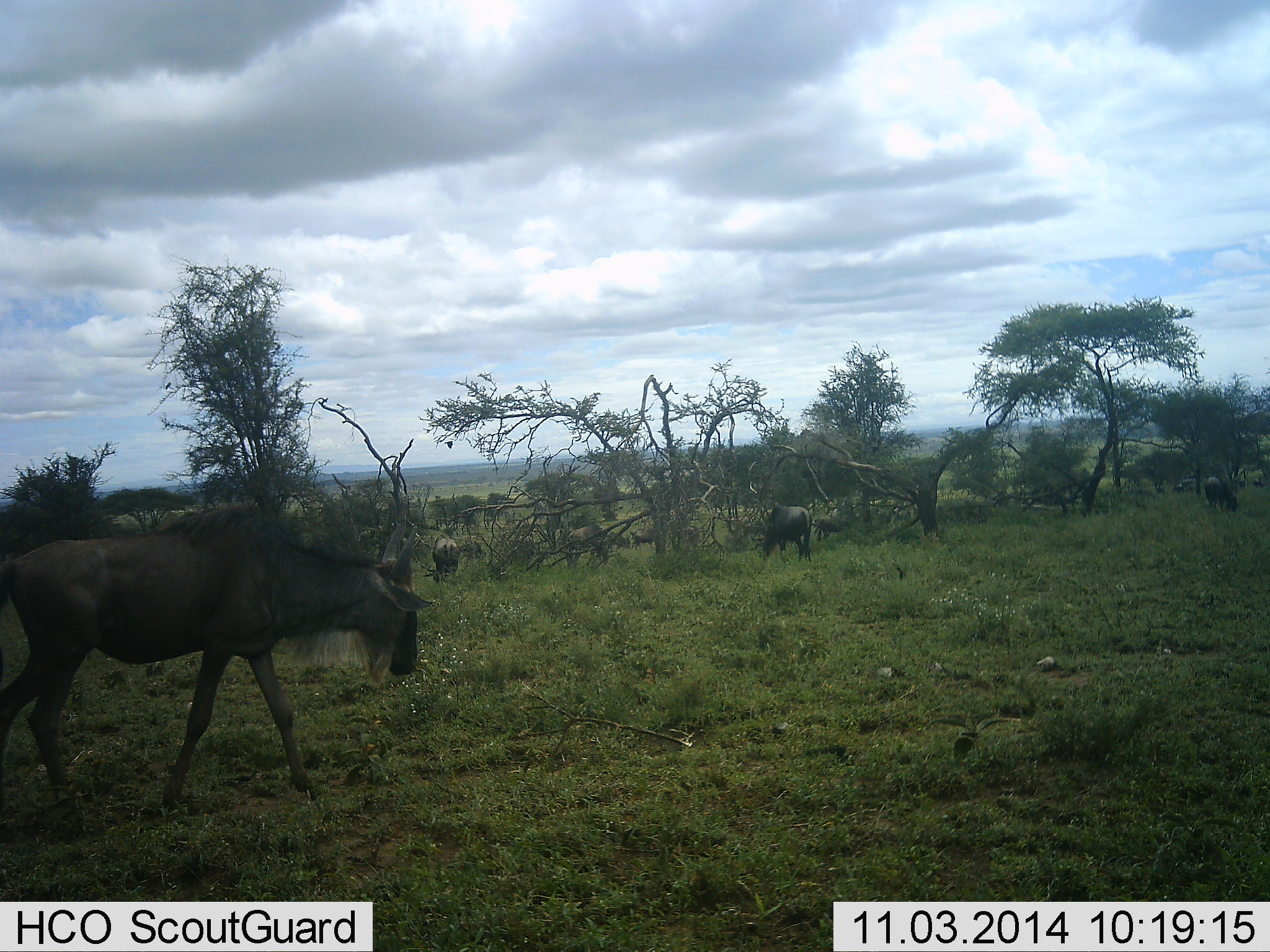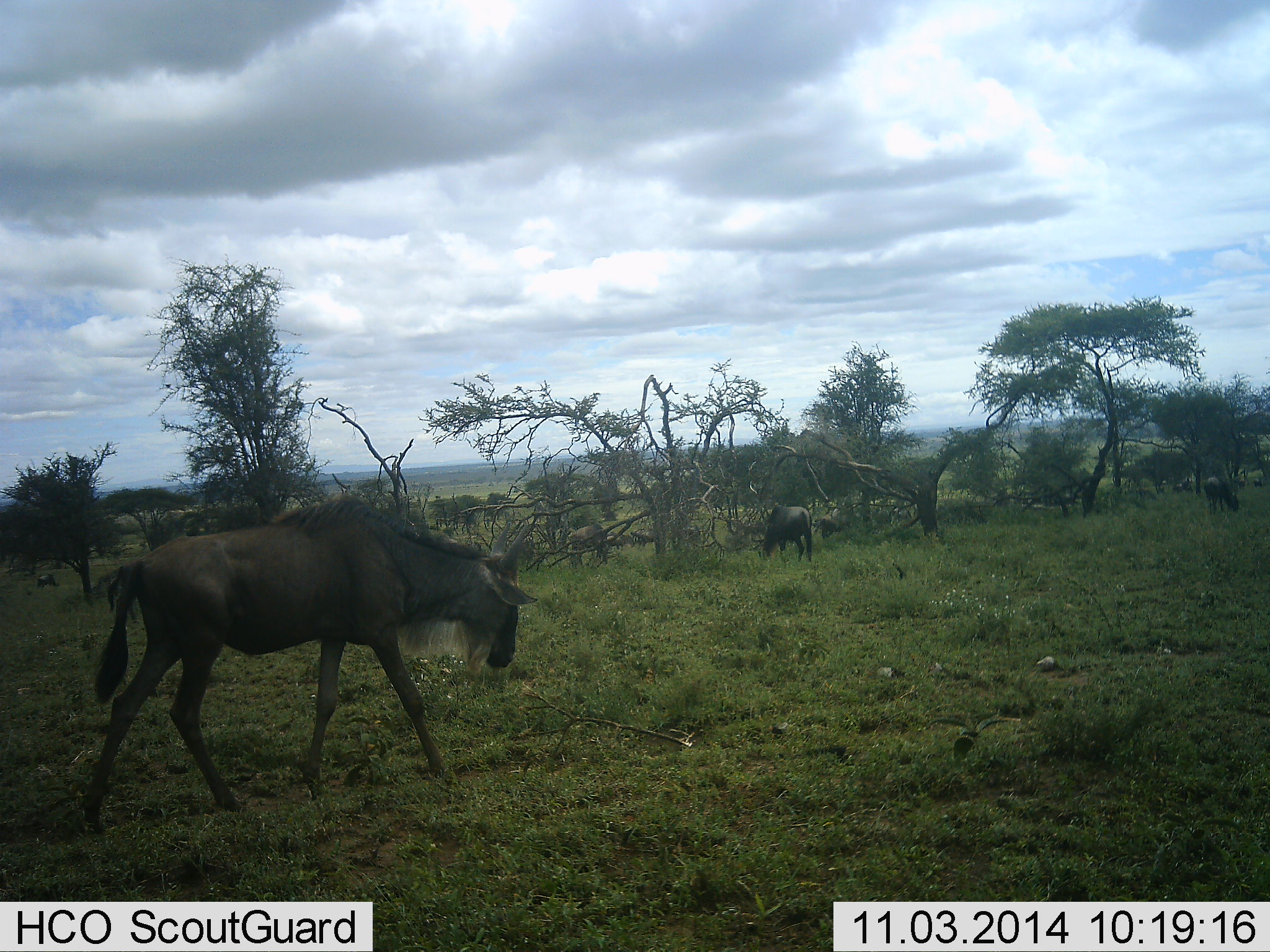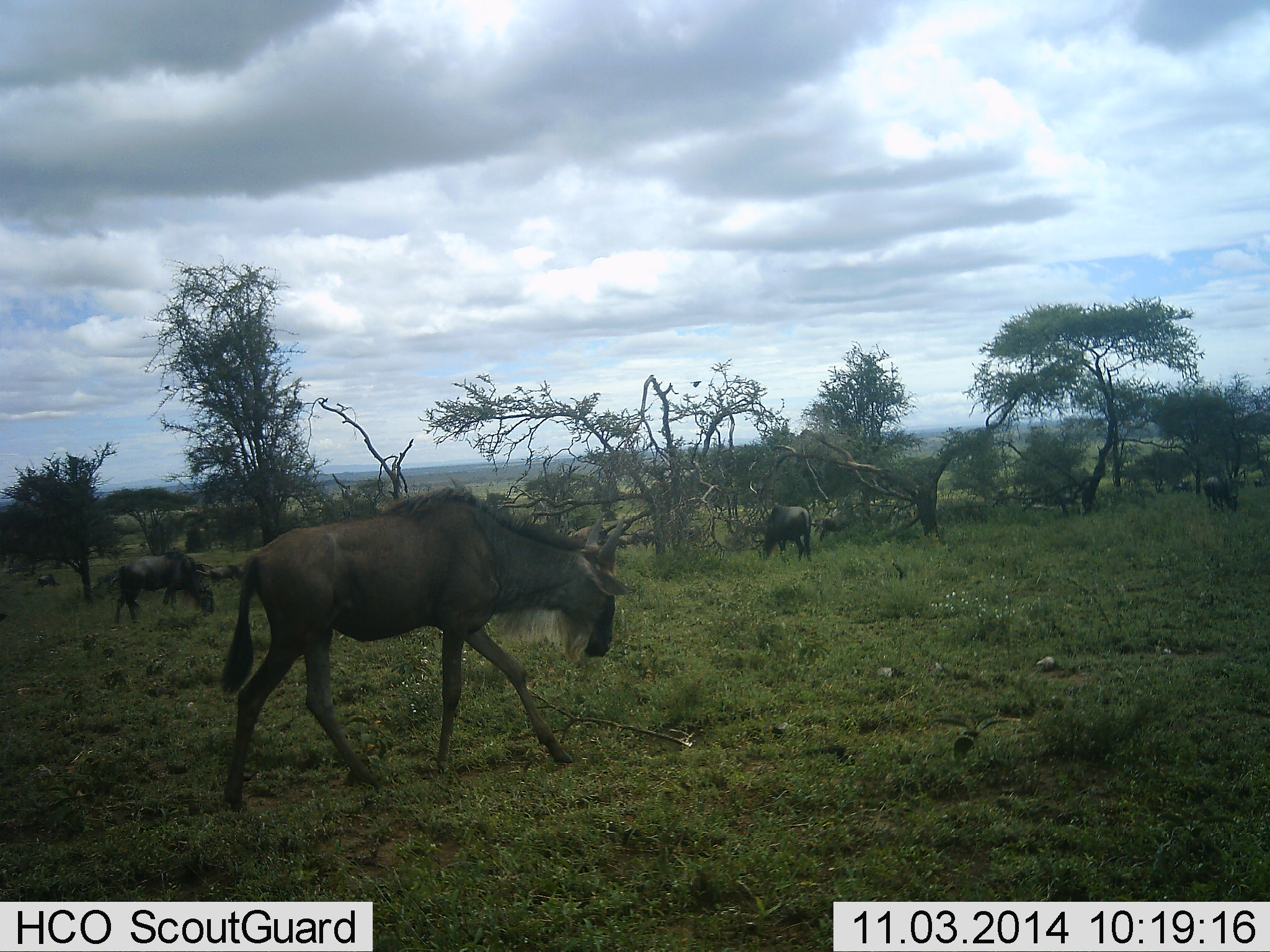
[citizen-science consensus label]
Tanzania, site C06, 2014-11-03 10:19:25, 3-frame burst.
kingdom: Animalia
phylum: Chordata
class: Mammalia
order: Artiodactyla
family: Bovidae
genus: Connochaetes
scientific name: Connochaetes taurinus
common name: blue wildebeest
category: wildebeest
Wildebeest (blue wildebeest) (Connochaetes taurinus), count 5. Behavior (volunteer vote fractions): standing 30%, resting 0%, moving 90%, interacting 0%. Young present (vote fraction): 0%. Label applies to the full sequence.